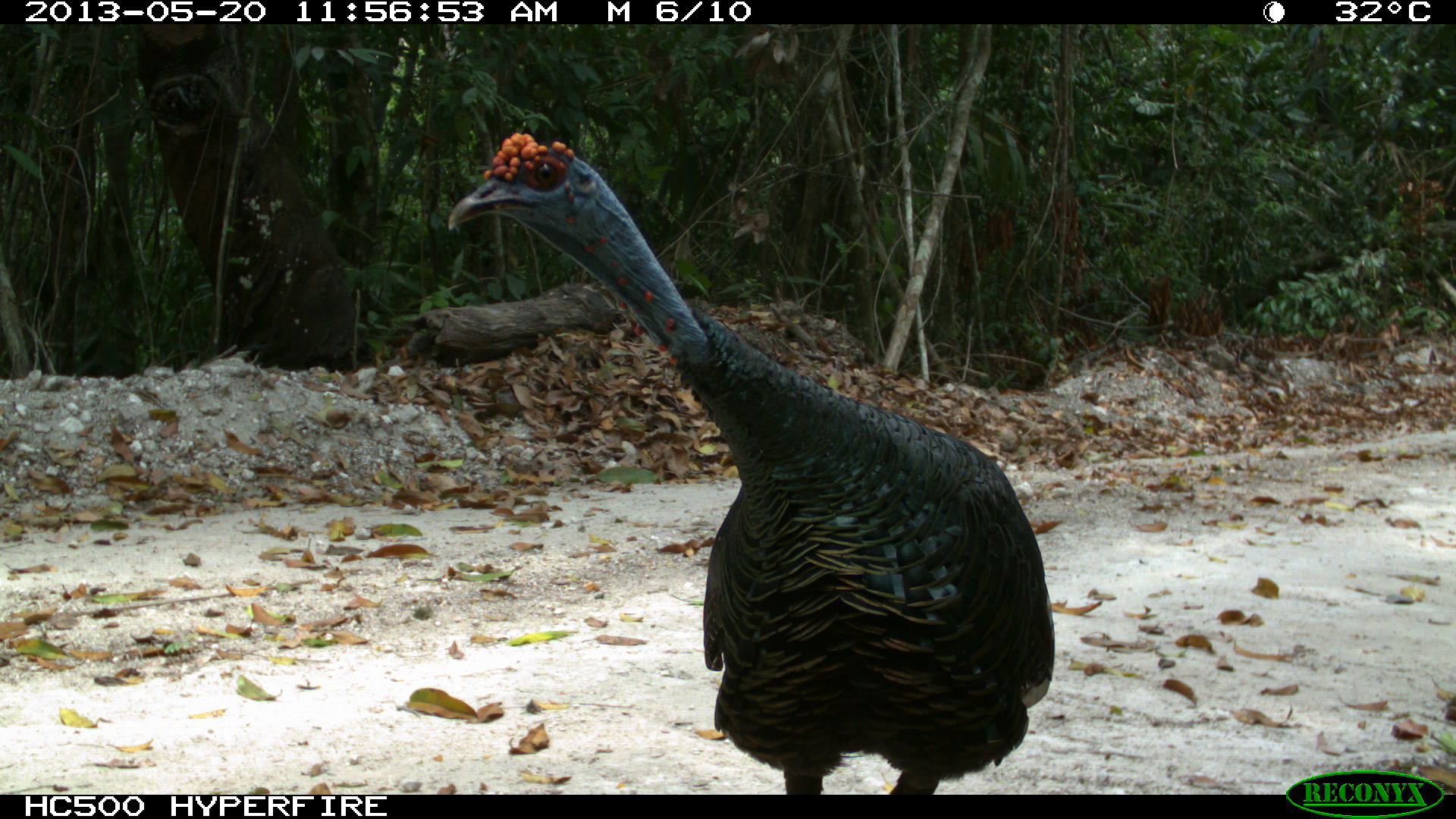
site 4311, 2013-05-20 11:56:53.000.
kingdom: Animalia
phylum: Chordata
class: Aves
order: Galliformes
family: Phasianidae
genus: Meleagris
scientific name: Meleagris ocellata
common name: ocellated turkey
Meleagris ocellata (ocellated turkey), count 1, sex male.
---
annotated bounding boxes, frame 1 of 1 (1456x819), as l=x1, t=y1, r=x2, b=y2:
meleagris ocellata: l=444, t=128, r=1055, b=794